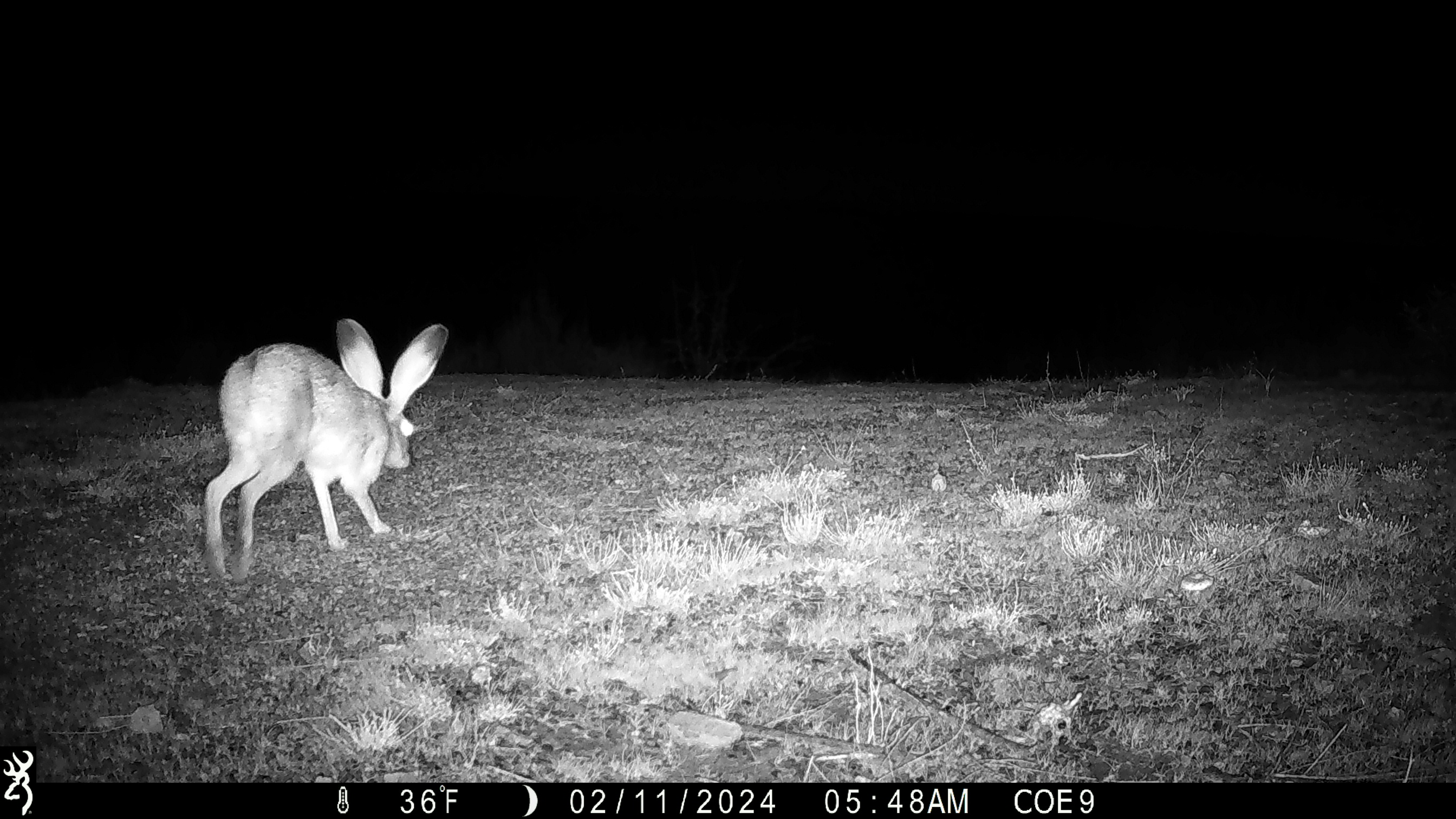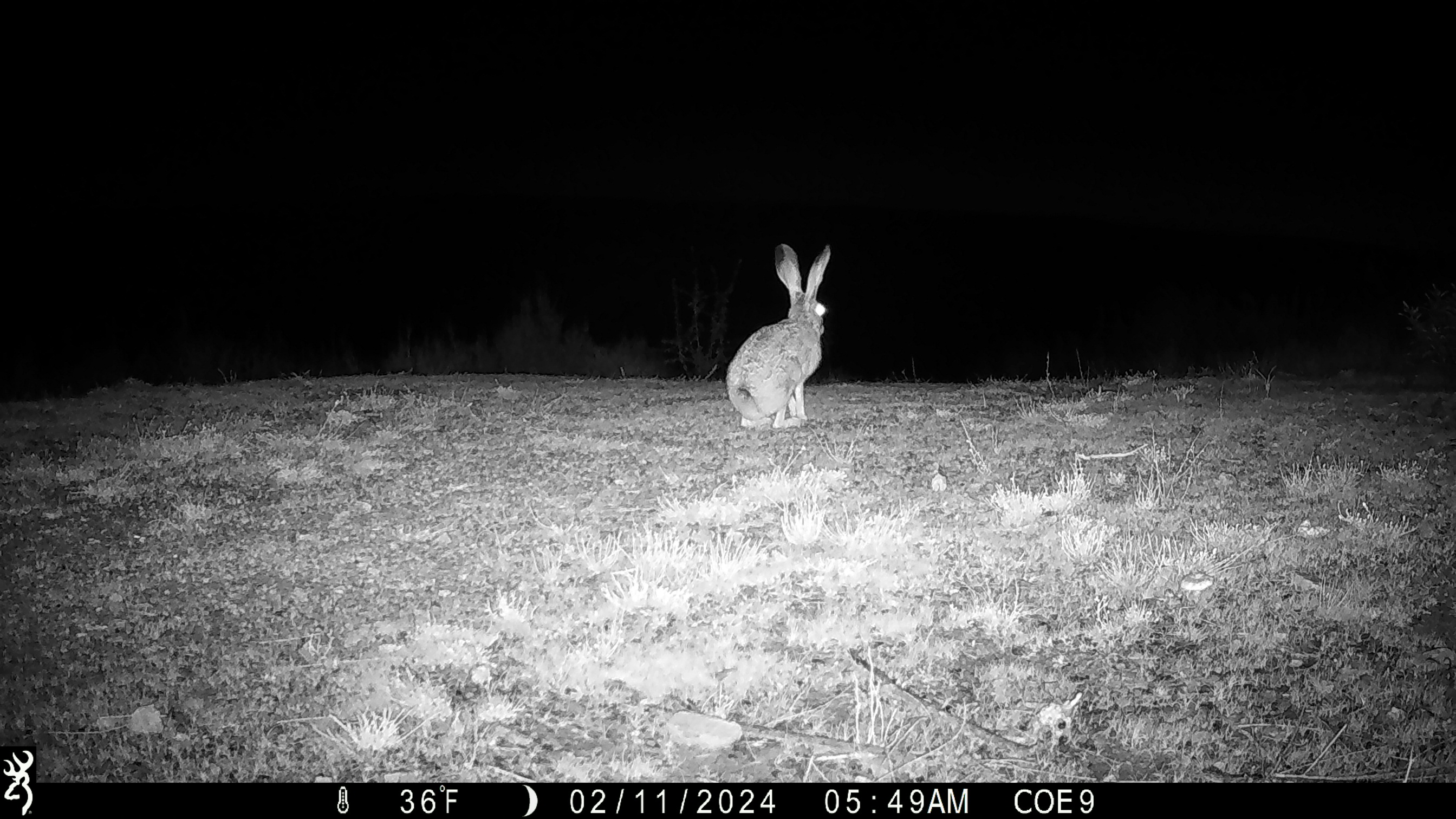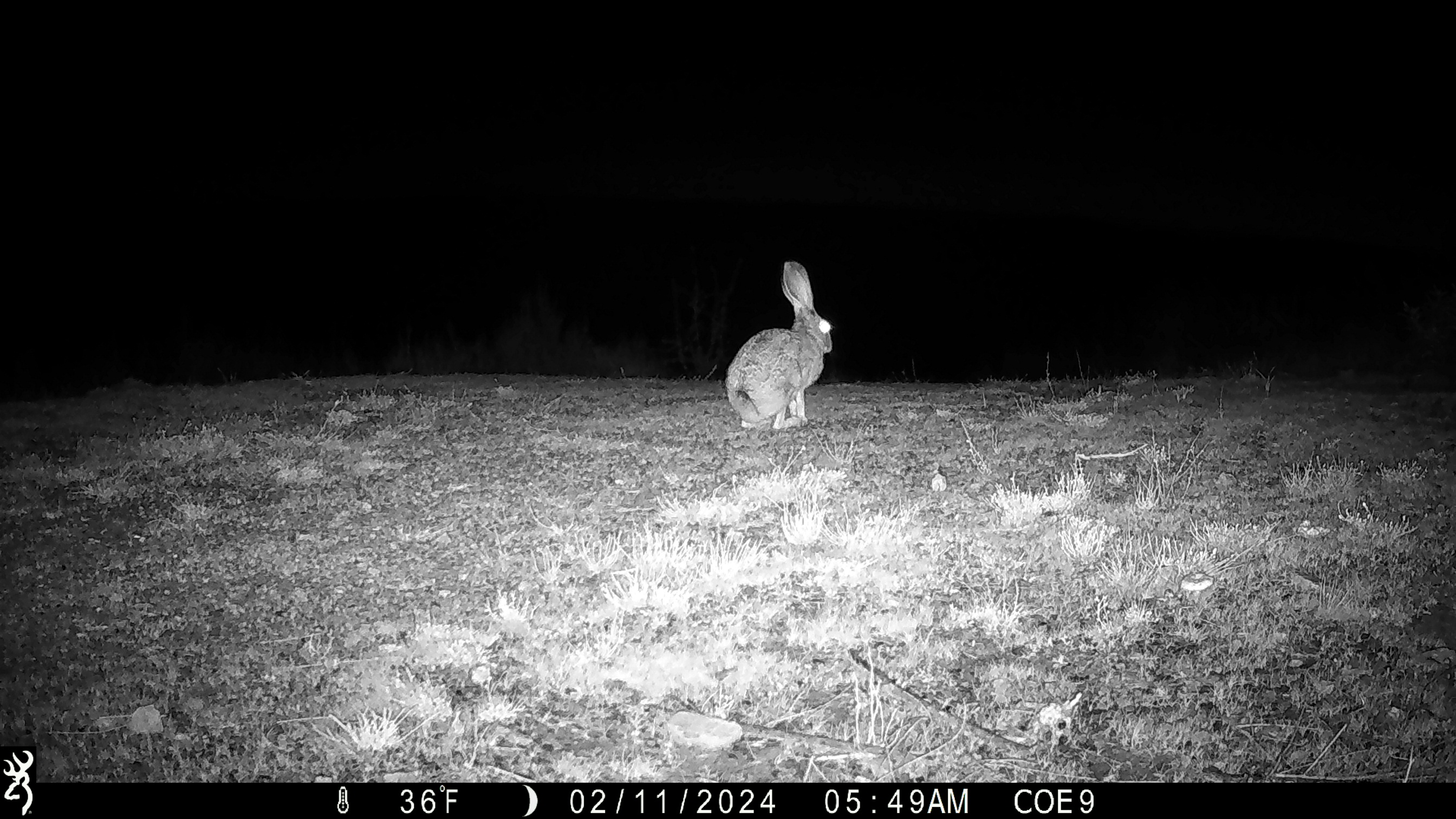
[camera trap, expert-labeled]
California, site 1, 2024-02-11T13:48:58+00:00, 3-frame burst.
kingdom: Animalia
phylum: Chordata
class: Mammalia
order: Lagomorpha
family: Leporidae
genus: Lepus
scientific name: Lepus californicus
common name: black-tailed jackrabbit